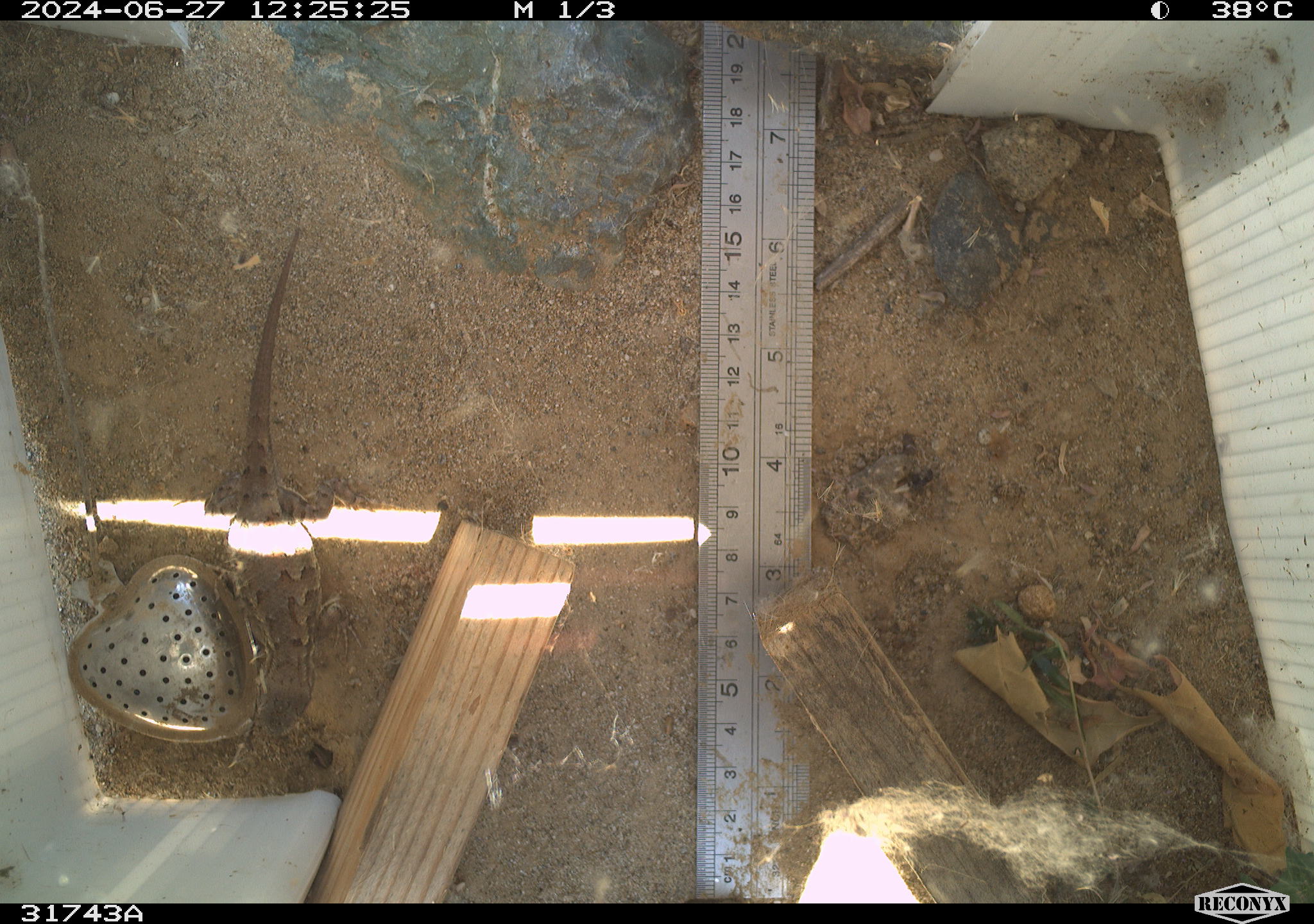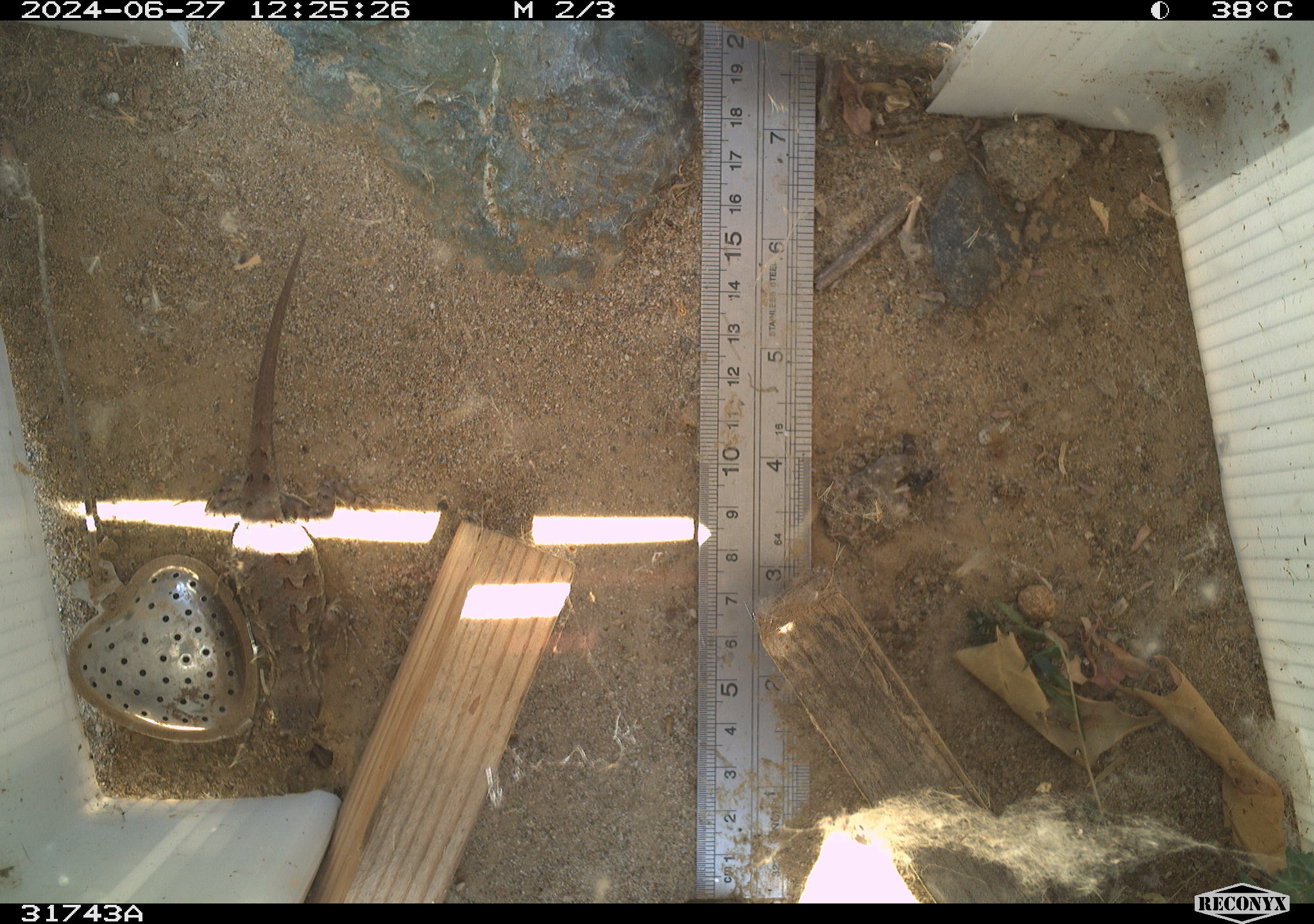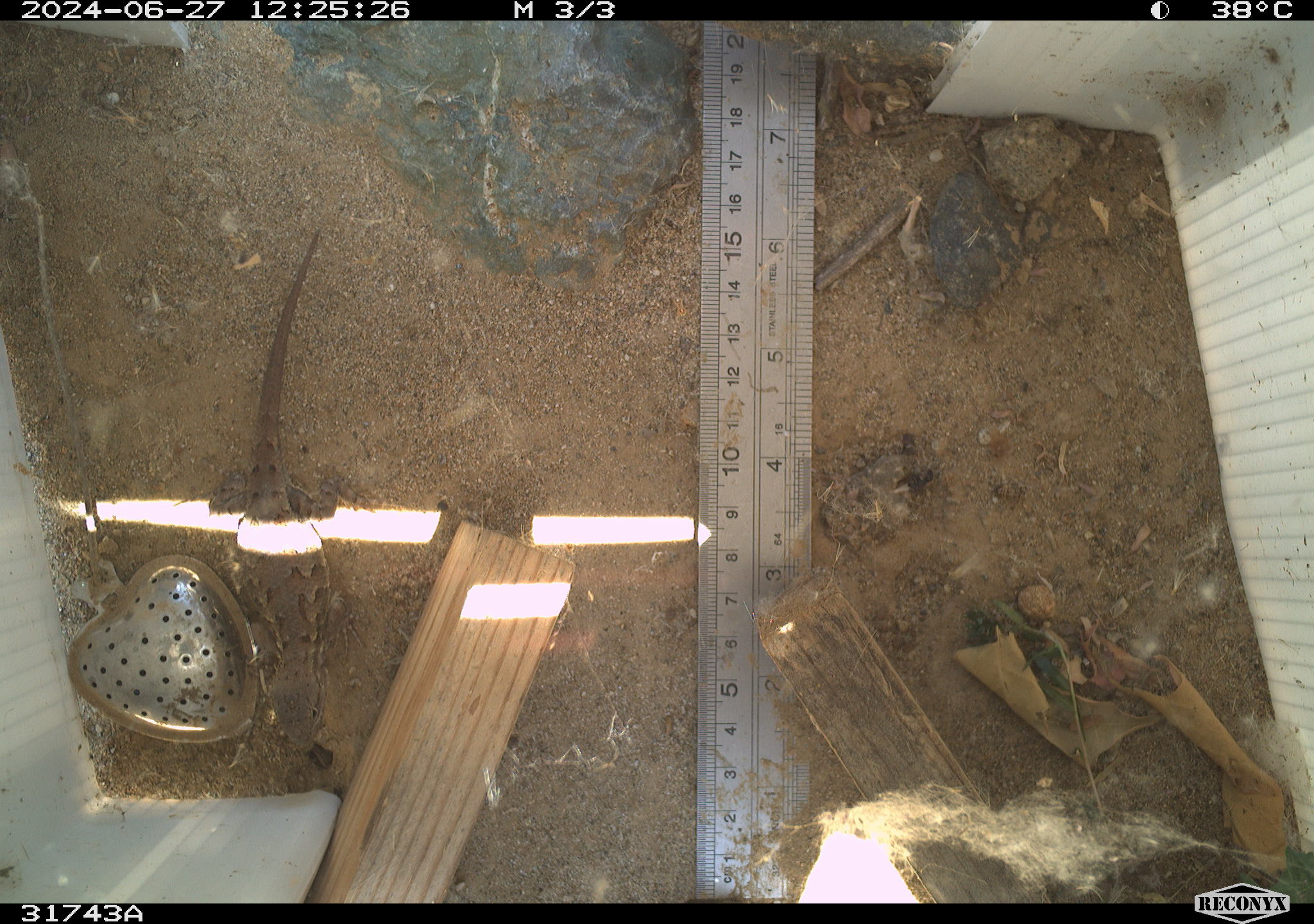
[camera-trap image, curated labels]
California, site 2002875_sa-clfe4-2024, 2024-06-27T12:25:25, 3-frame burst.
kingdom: Animalia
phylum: Chordata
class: Reptilia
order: Squamata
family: Phrynosomatidae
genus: Sceloporus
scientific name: Sceloporus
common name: spiny lizards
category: sceloporus species